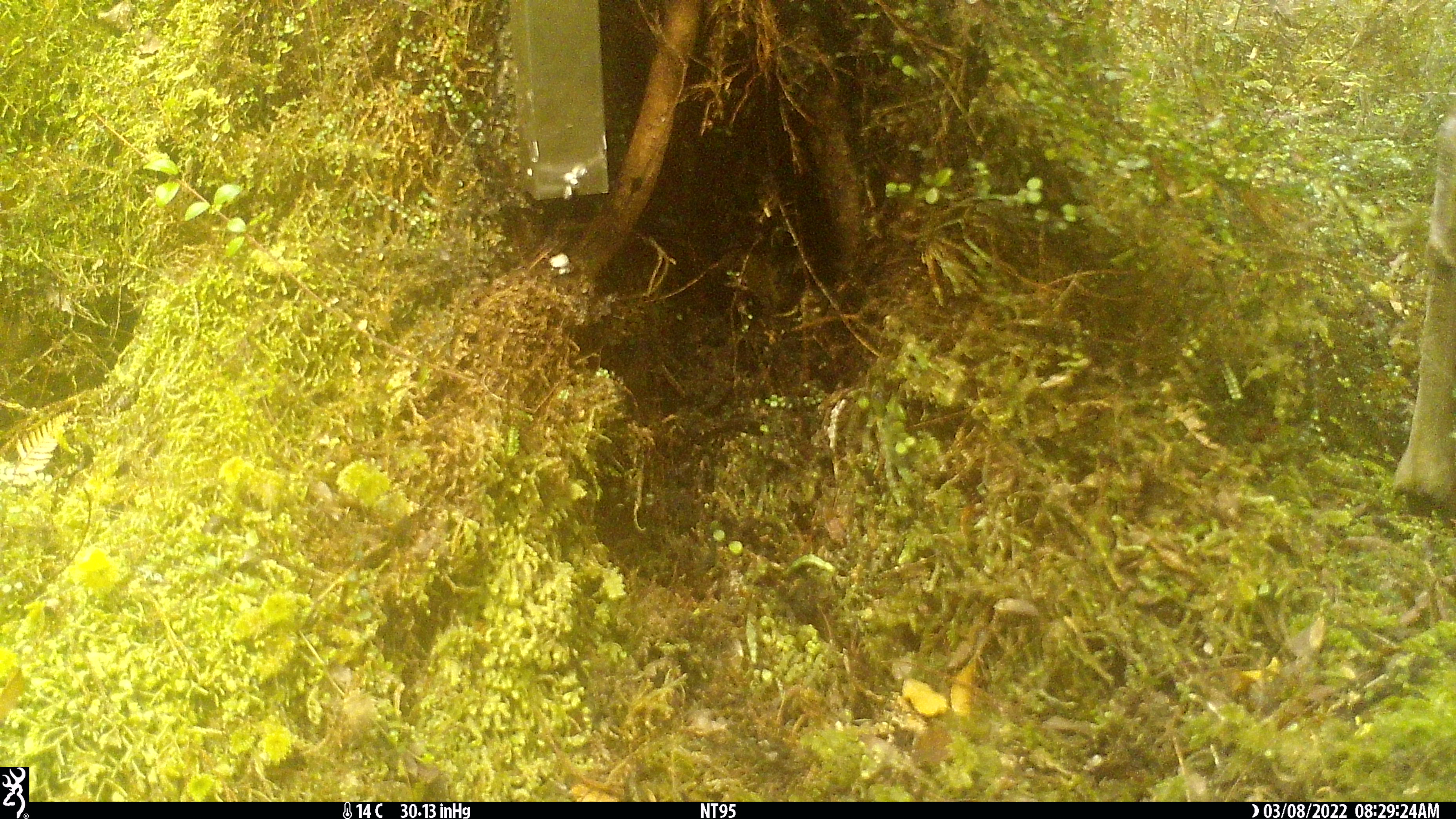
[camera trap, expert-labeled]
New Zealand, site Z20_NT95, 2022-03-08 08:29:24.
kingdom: Animalia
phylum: Chordata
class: Mammalia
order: Artiodactyla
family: Cervidae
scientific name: Cervidae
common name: deer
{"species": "deer (Cervidae)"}